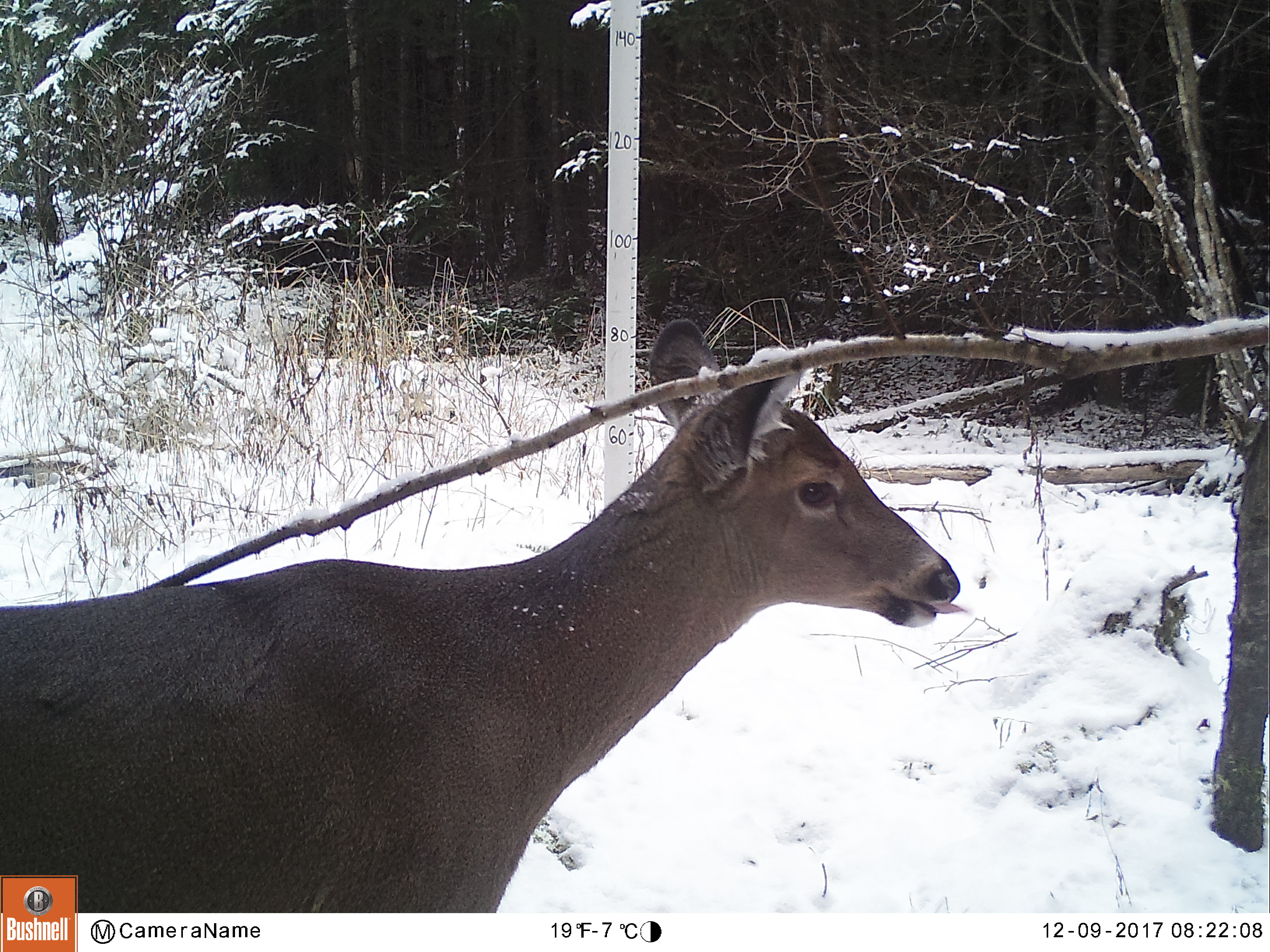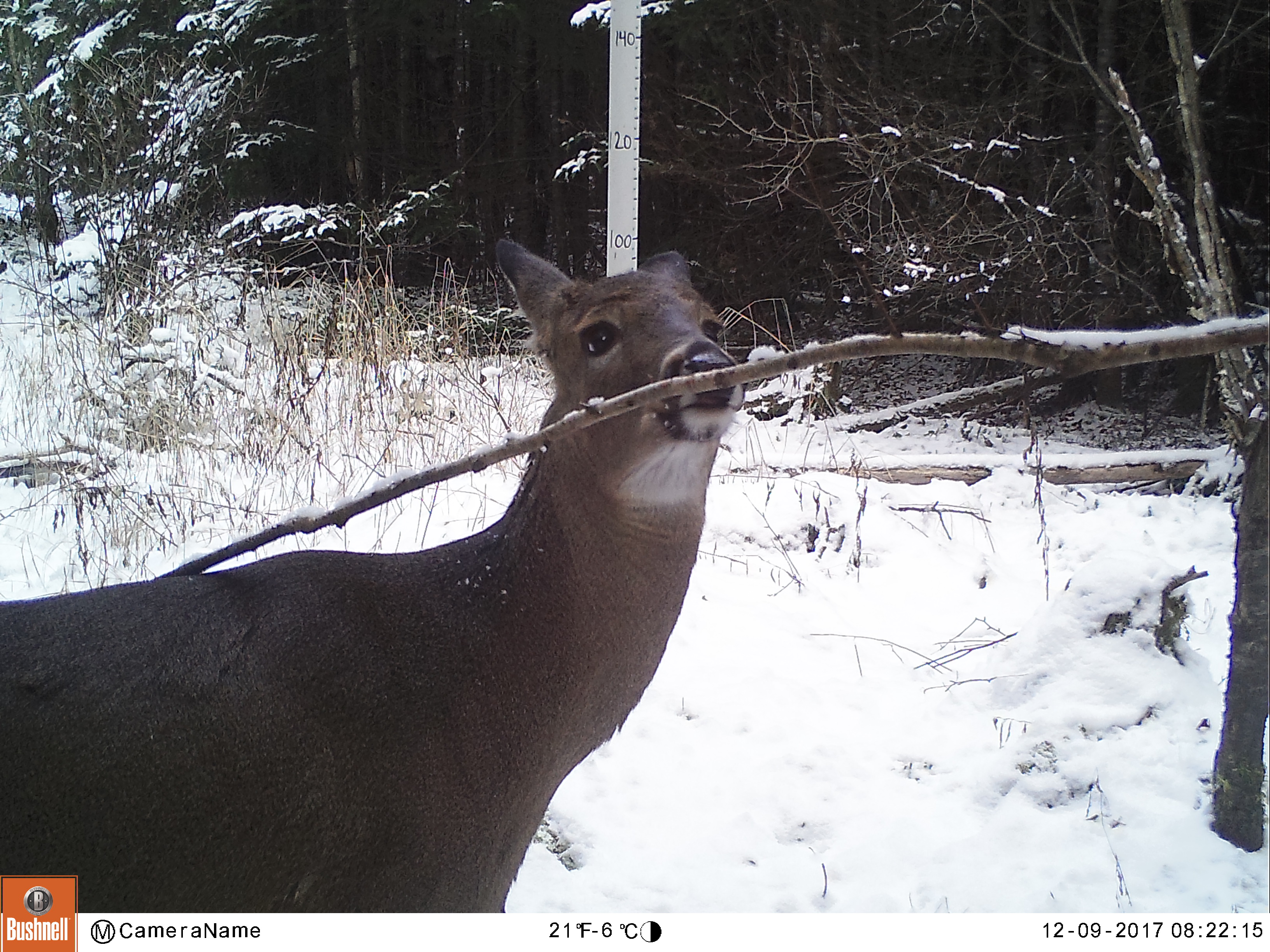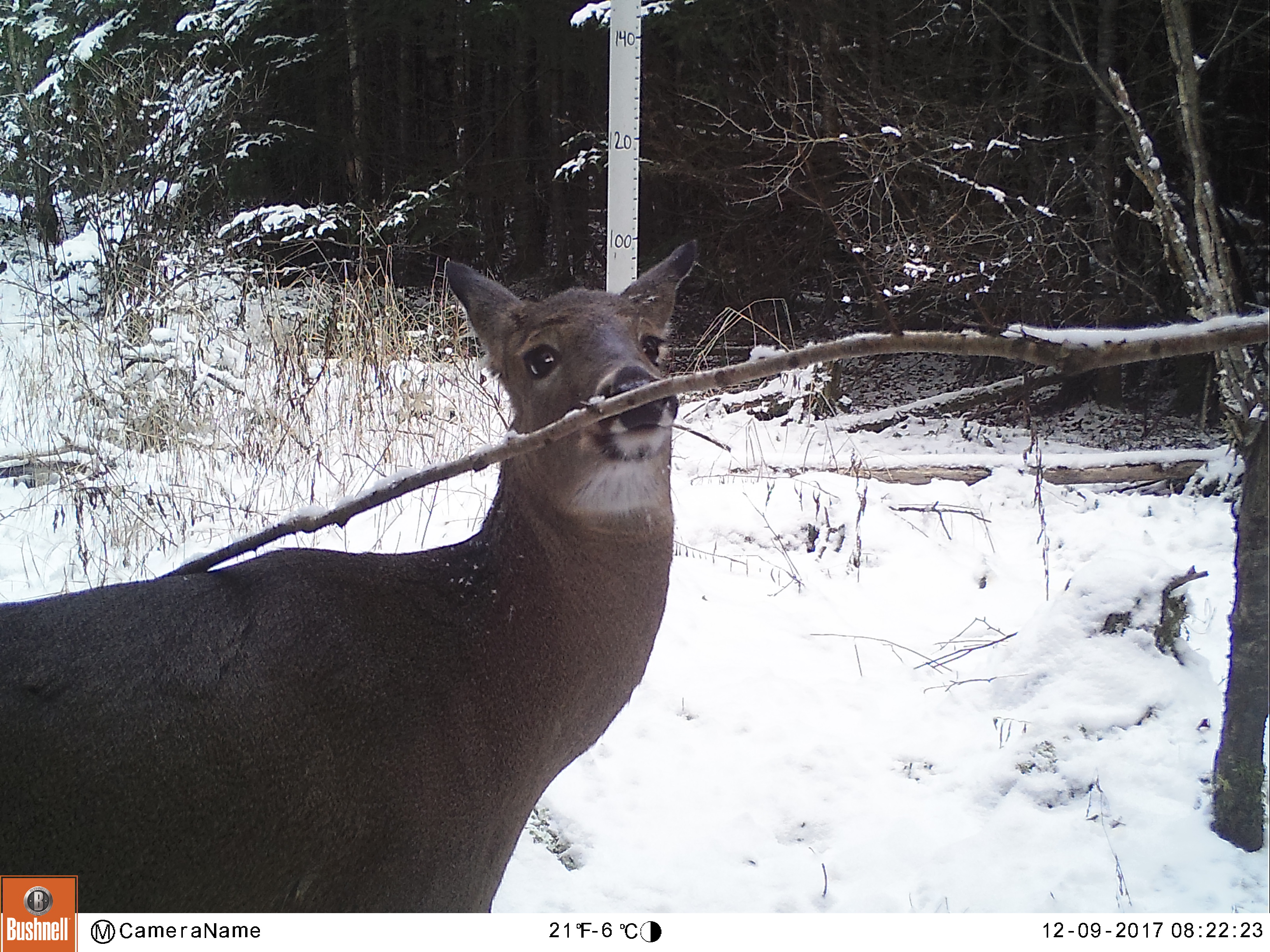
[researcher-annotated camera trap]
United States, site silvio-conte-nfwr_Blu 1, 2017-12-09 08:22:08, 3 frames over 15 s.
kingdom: Animalia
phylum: Chordata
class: Mammalia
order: Artiodactyla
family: Cervidae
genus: Odocoileus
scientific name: Odocoileus virginianus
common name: white-tailed deer